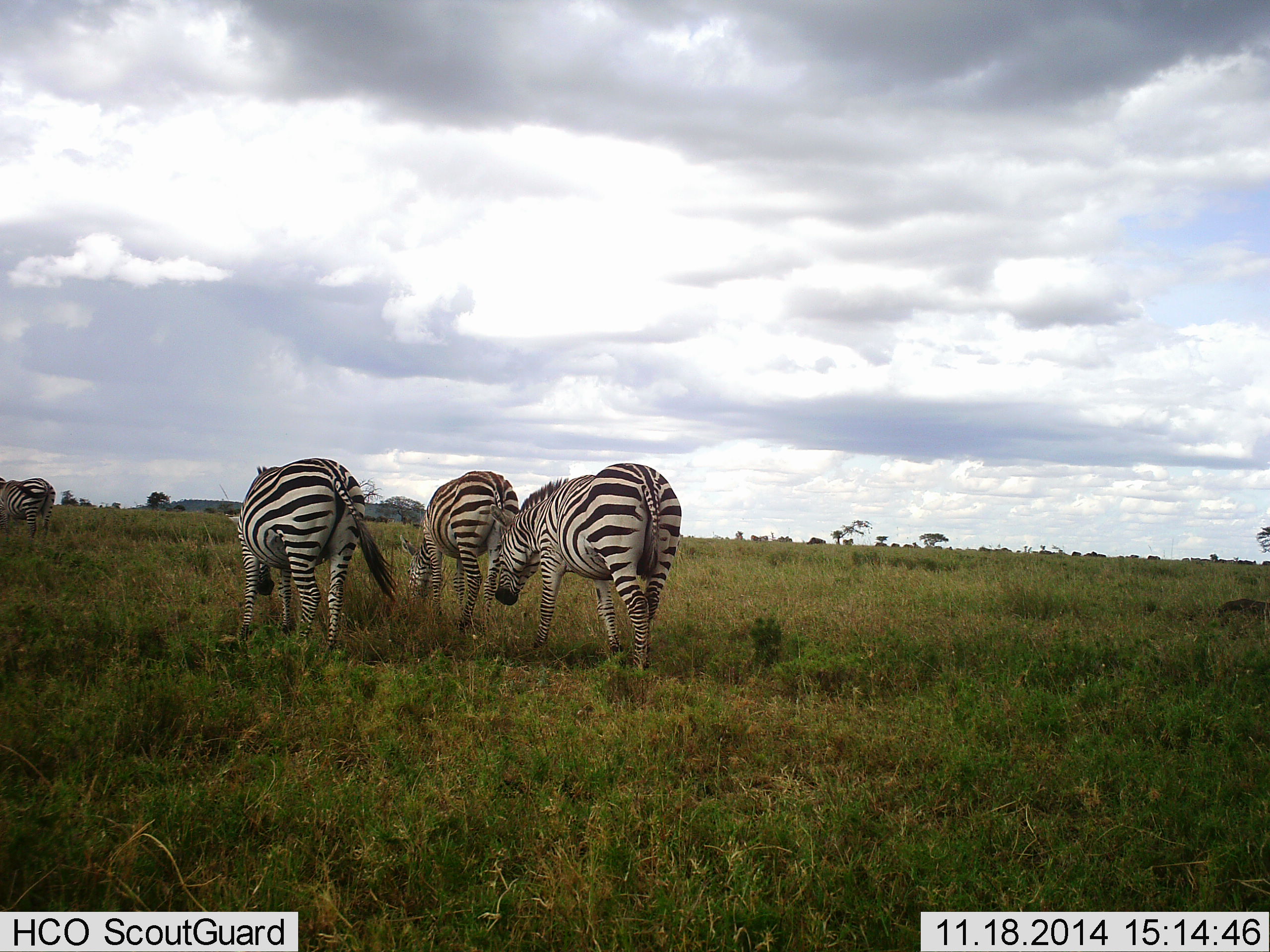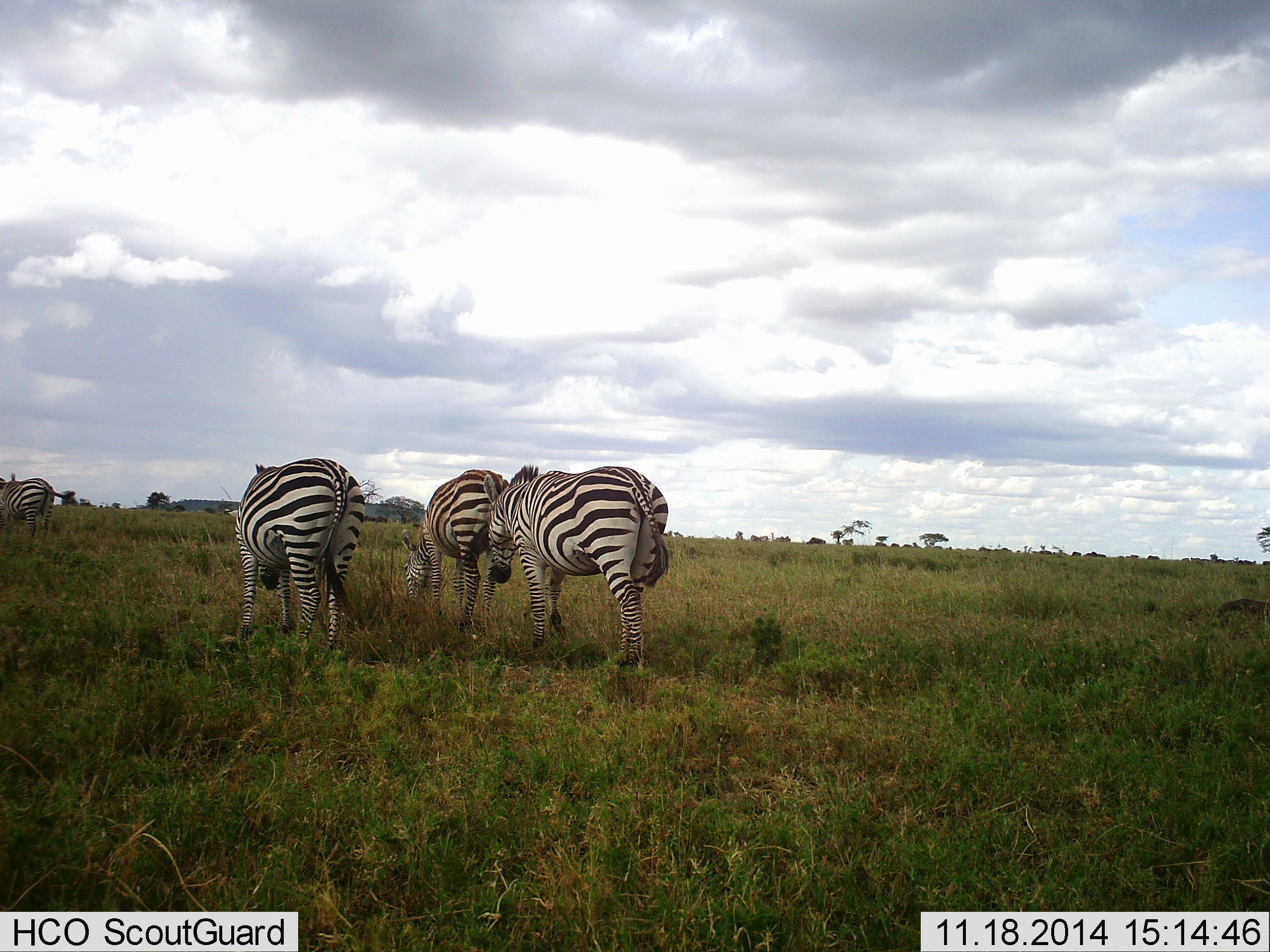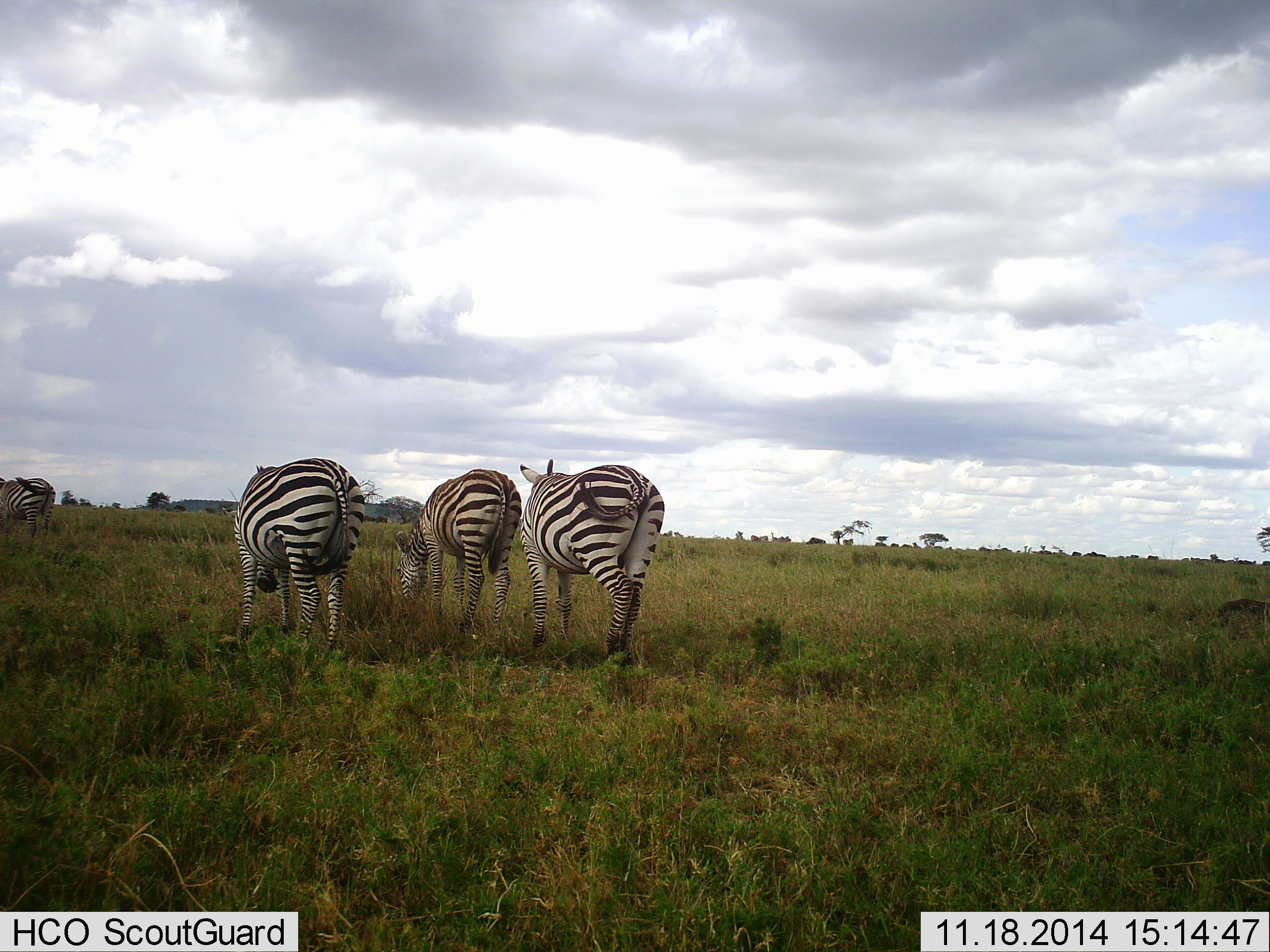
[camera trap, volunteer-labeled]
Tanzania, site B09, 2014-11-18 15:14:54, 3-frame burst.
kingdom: Animalia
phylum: Chordata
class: Mammalia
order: Perissodactyla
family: Equidae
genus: Equus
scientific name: Equus quagga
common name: plains zebra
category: zebra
Zebra (plains zebra) (Equus quagga), count 4. Behavior (volunteer vote fractions): standing 90%, resting 0%, moving 10%, interacting 0%. Young present (vote fraction): 0%. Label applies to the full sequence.